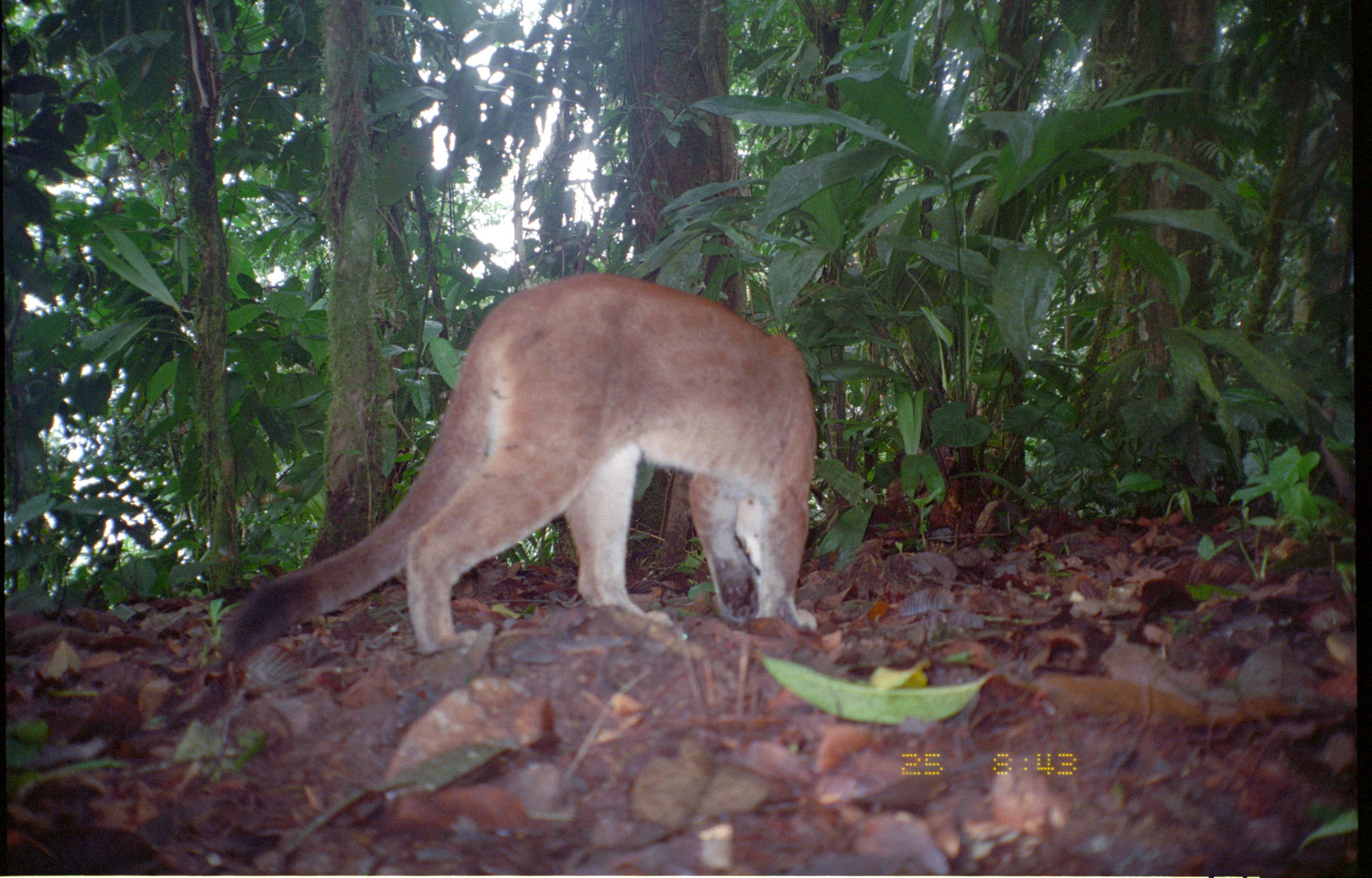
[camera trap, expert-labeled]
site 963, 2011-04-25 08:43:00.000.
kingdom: Animalia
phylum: Chordata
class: Mammalia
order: Carnivora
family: Felidae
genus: Puma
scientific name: Puma concolor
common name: mountain lion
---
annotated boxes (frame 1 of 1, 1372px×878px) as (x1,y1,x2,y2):
puma concolor: (220,275,816,663)